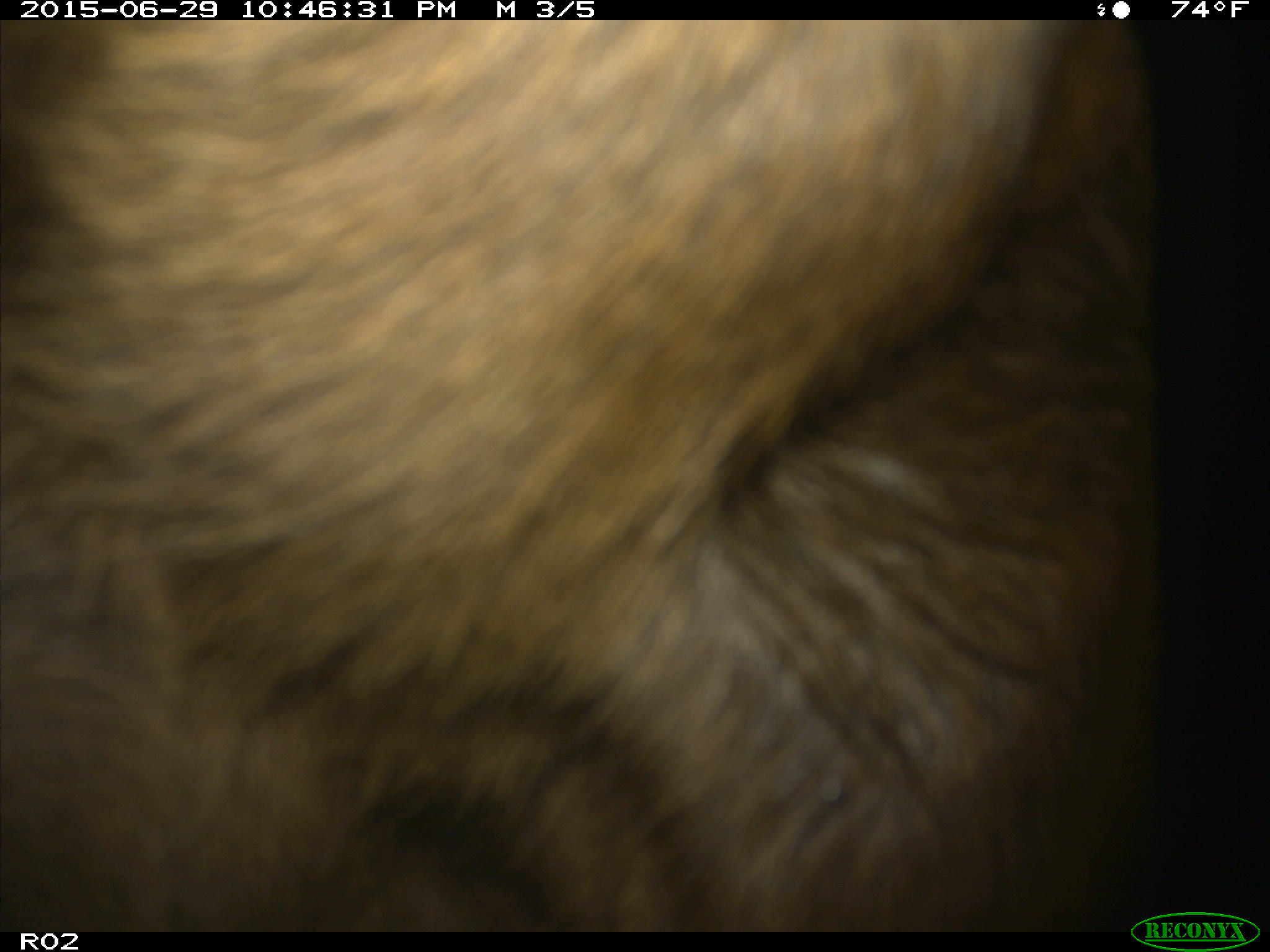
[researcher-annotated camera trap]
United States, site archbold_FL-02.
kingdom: Animalia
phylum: Chordata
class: Mammalia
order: Artiodactyla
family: Bovidae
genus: Bos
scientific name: Bos taurus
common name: domestic cow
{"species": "Bos taurus (domestic cow)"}